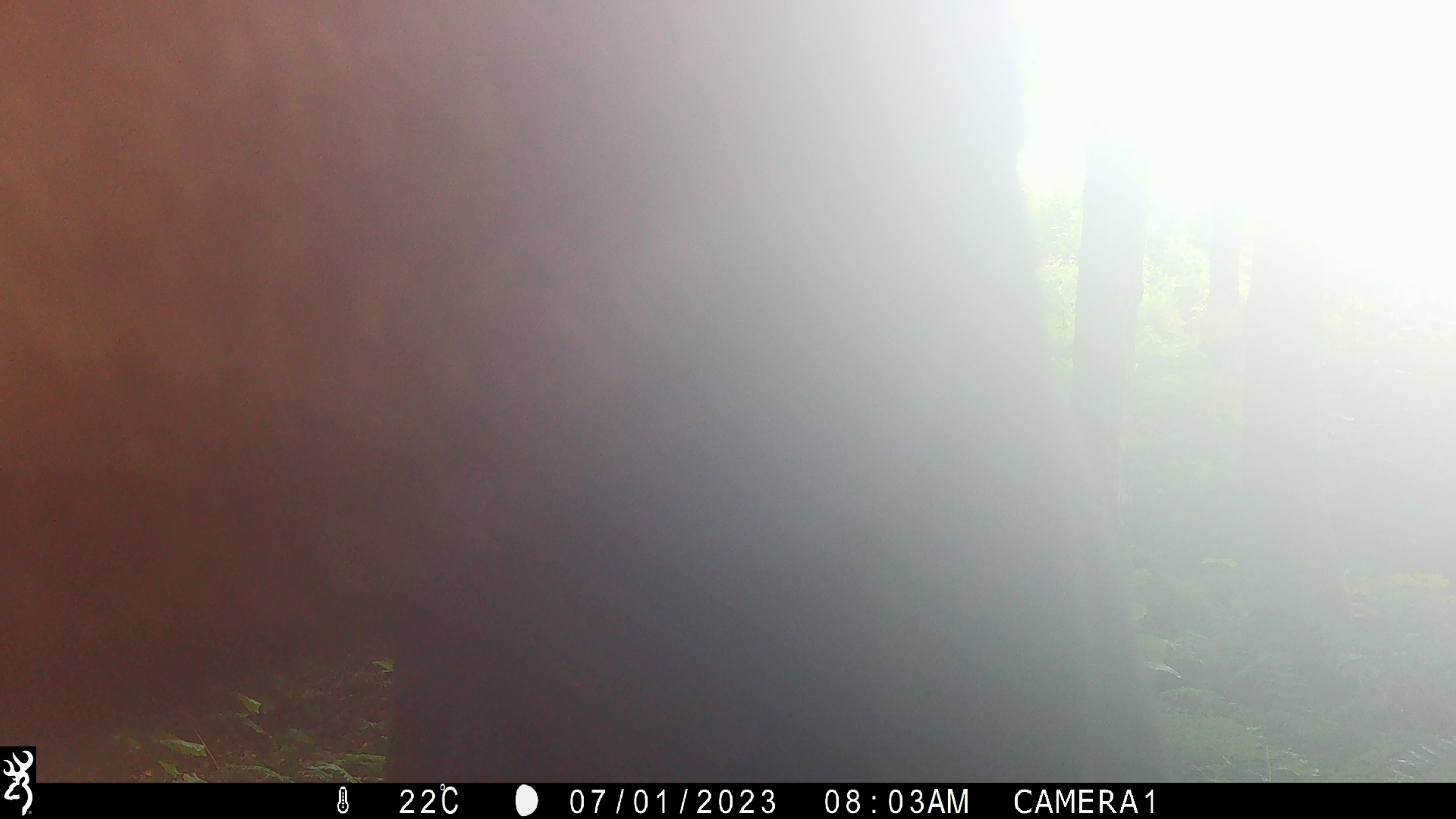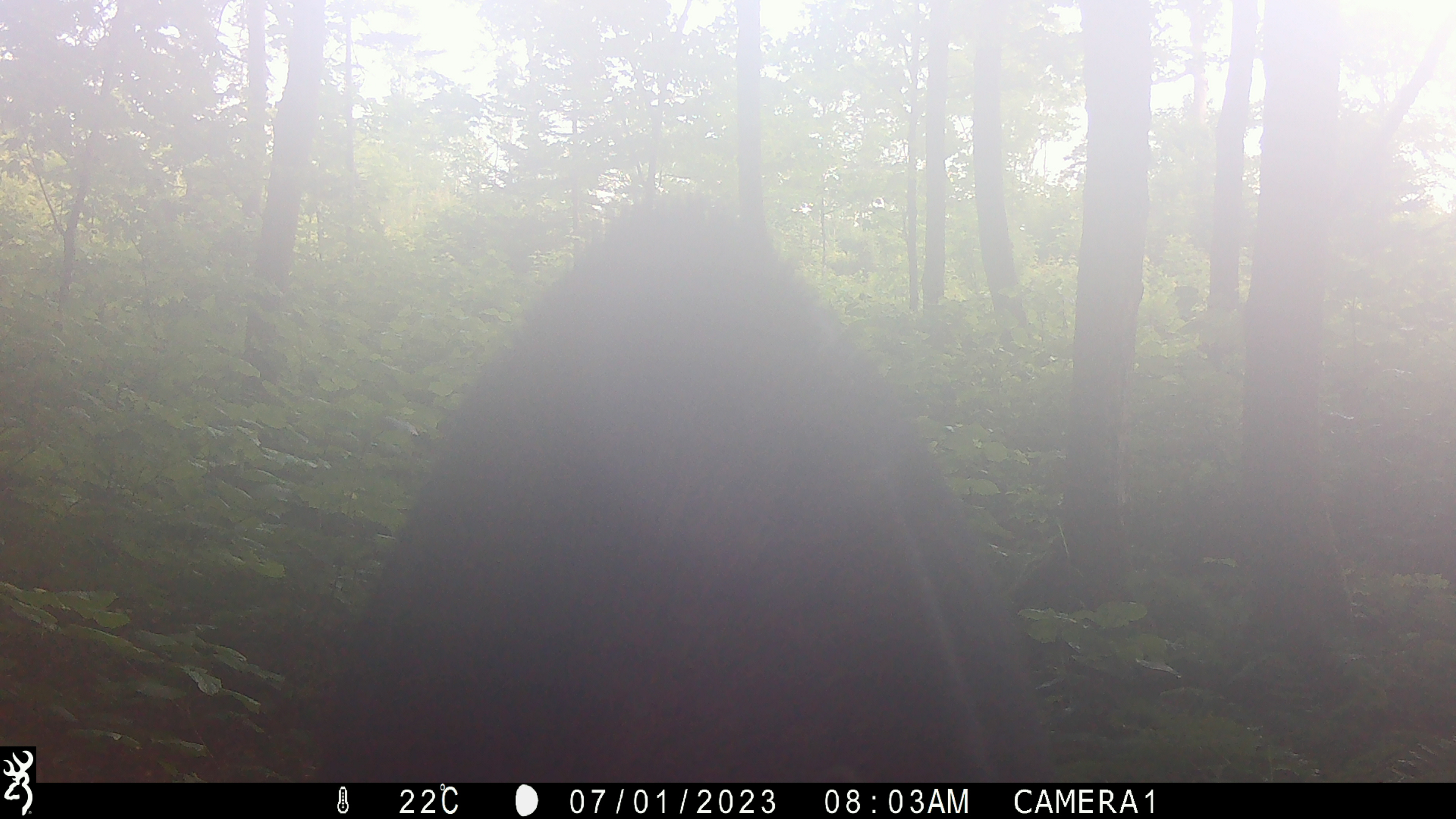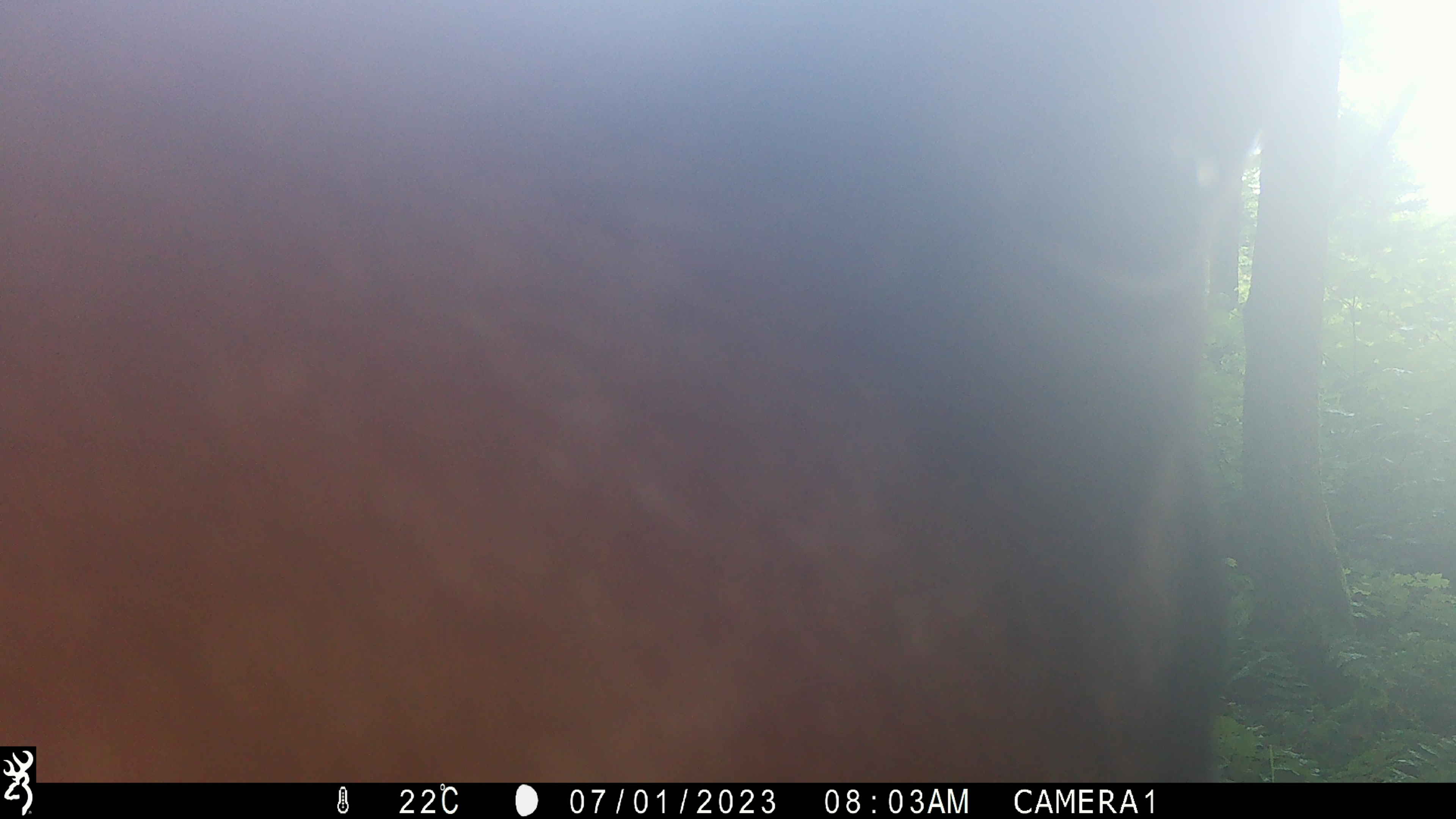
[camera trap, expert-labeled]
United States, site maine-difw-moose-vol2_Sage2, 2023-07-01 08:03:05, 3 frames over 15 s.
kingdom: Animalia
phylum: Chordata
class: Mammalia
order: Artiodactyla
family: Cervidae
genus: Alces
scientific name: Alces alces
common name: moose